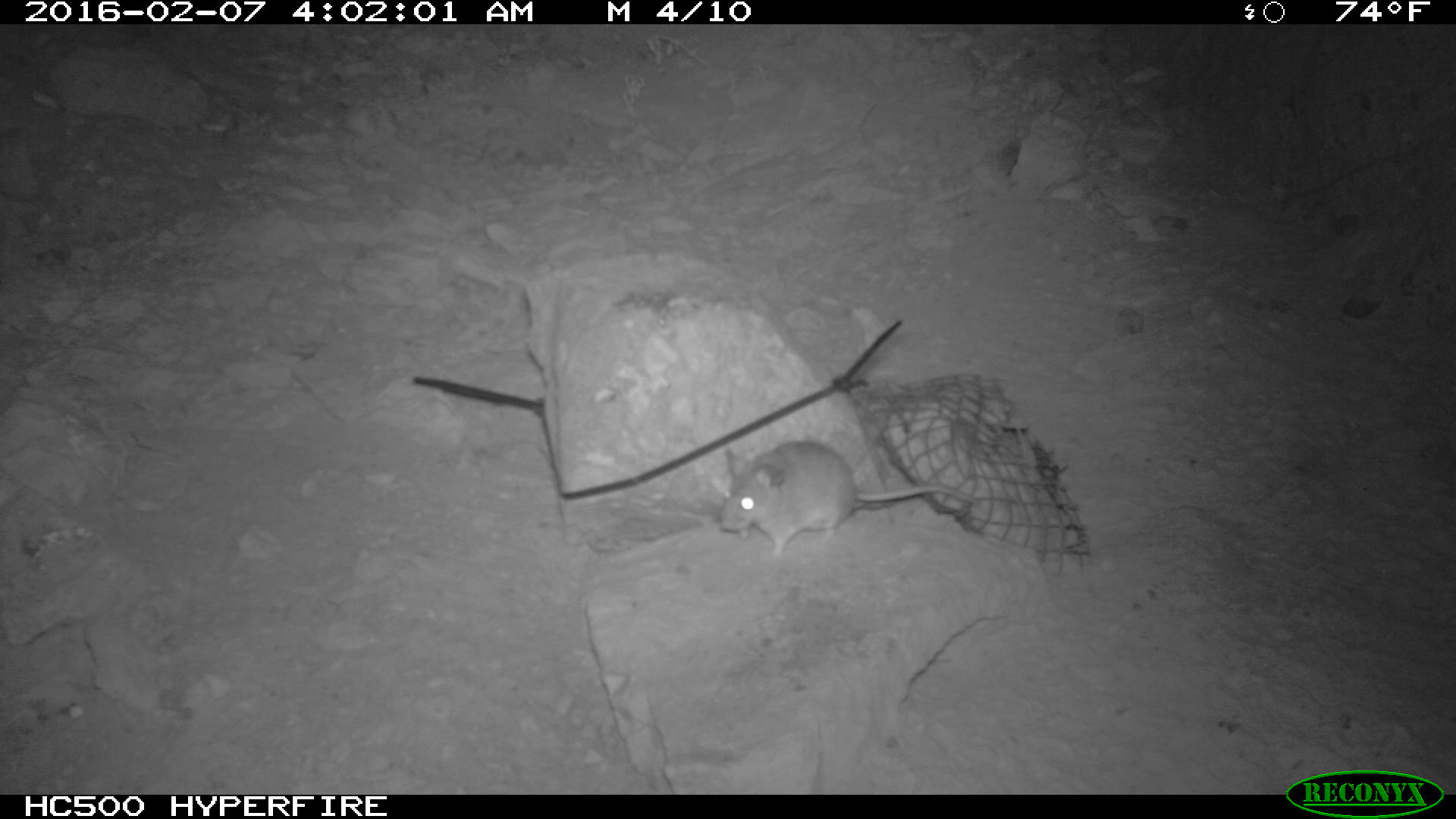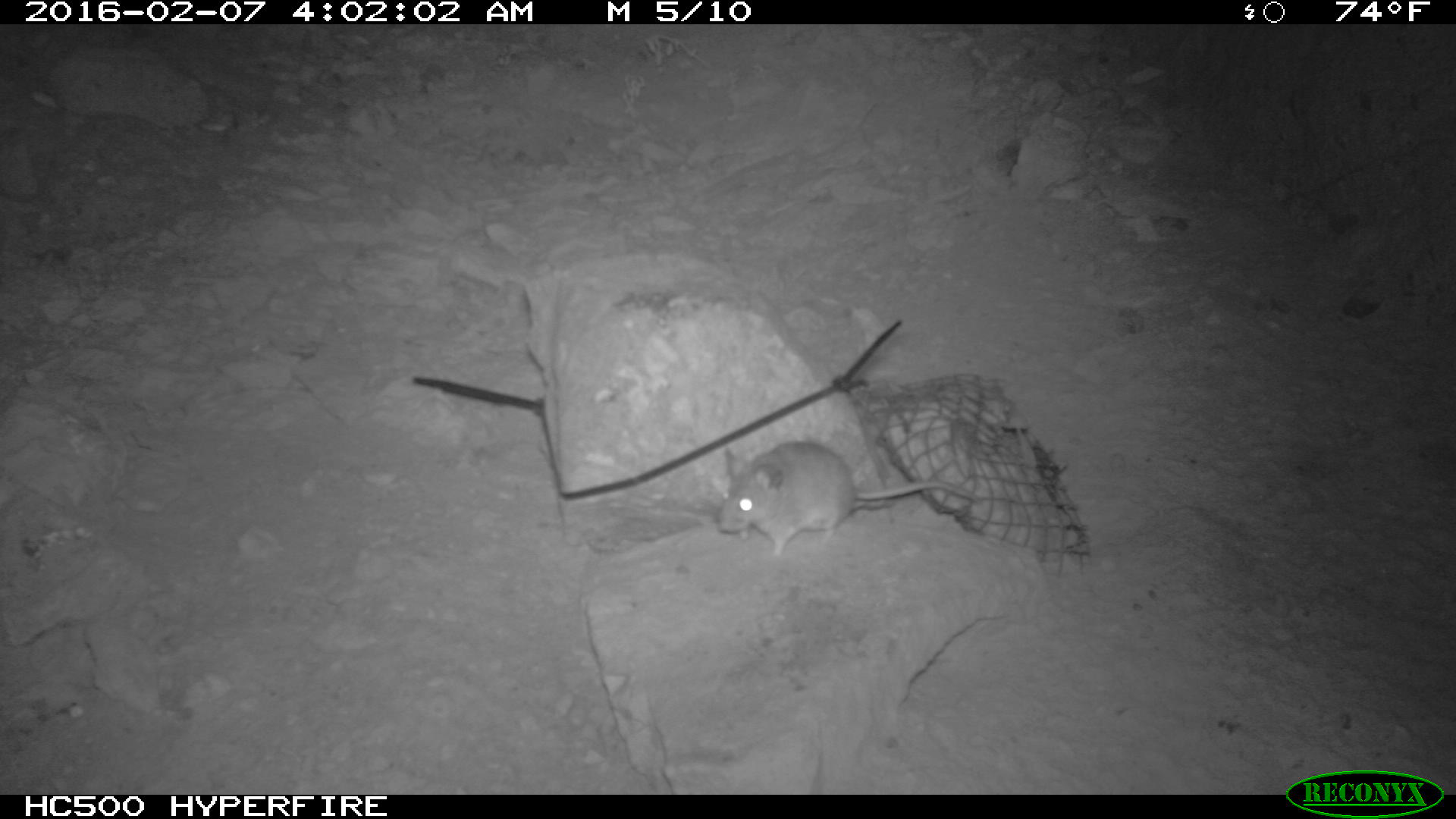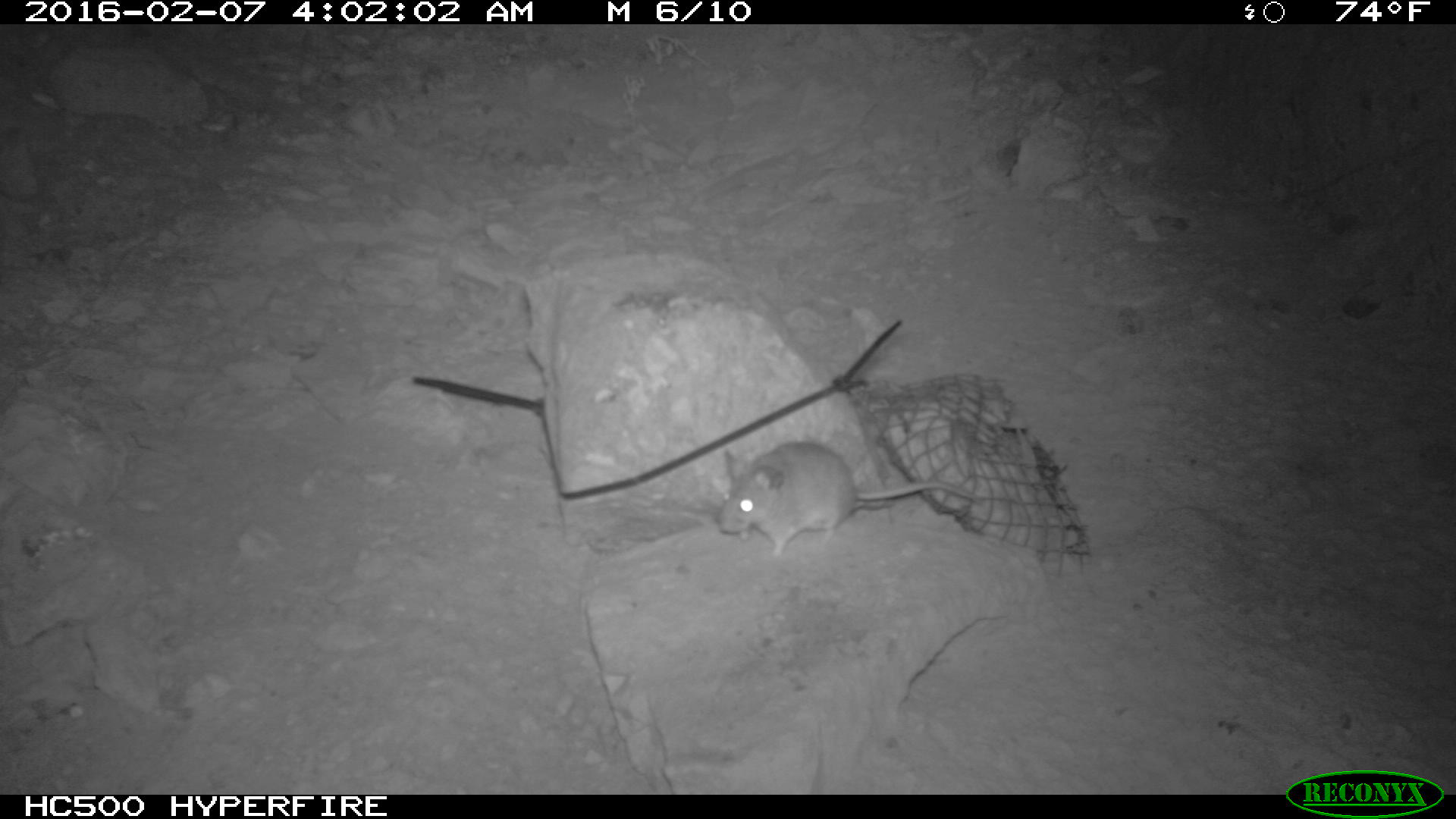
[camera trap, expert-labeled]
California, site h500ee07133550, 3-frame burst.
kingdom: Animalia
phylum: Chordata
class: Mammalia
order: Rodentia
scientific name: Rodentia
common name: rodent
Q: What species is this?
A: Rodent (Rodentia).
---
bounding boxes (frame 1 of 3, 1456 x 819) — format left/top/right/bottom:
rodent: 720/439/986/557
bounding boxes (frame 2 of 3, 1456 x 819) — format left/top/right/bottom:
rodent: 717/442/977/556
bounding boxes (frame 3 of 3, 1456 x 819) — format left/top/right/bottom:
rodent: 714/441/984/560